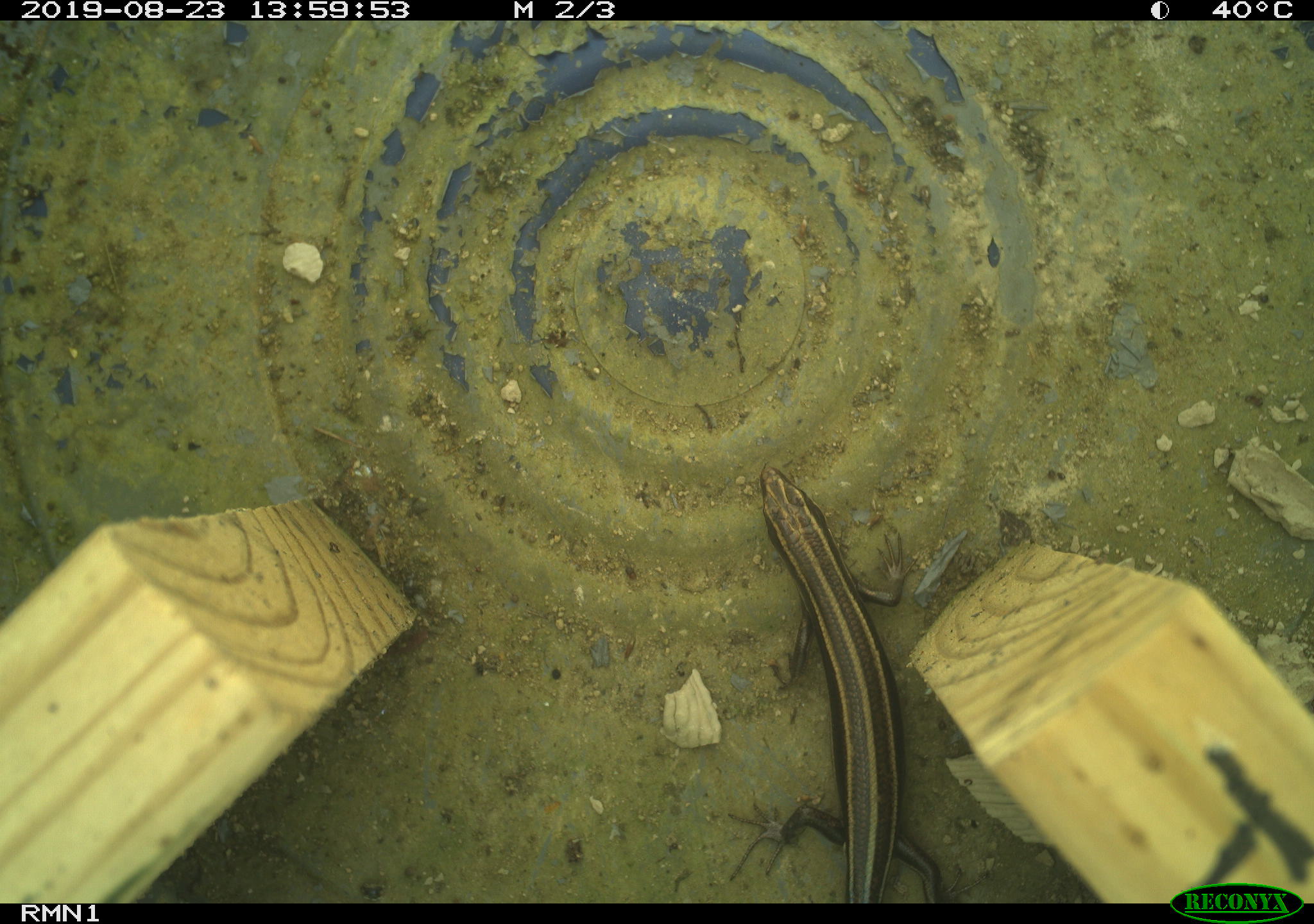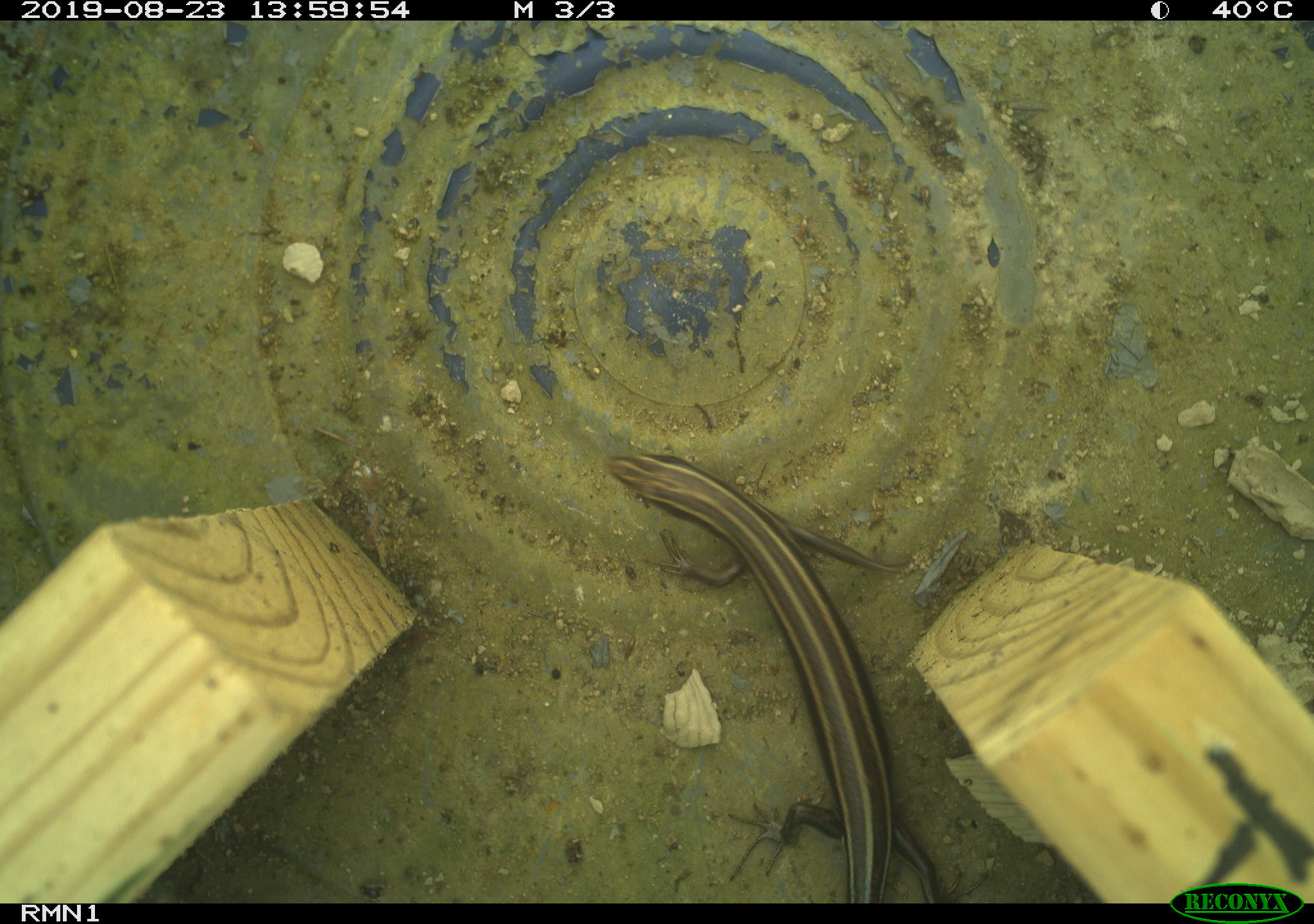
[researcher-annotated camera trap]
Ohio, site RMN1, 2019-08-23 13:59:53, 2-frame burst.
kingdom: Animalia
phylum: Chordata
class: Reptilia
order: Squamata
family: Scincidae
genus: Plestiodon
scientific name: Plestiodon fasciatus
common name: common five-lined skink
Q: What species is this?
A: Common five-lined skink (Plestiodon fasciatus).